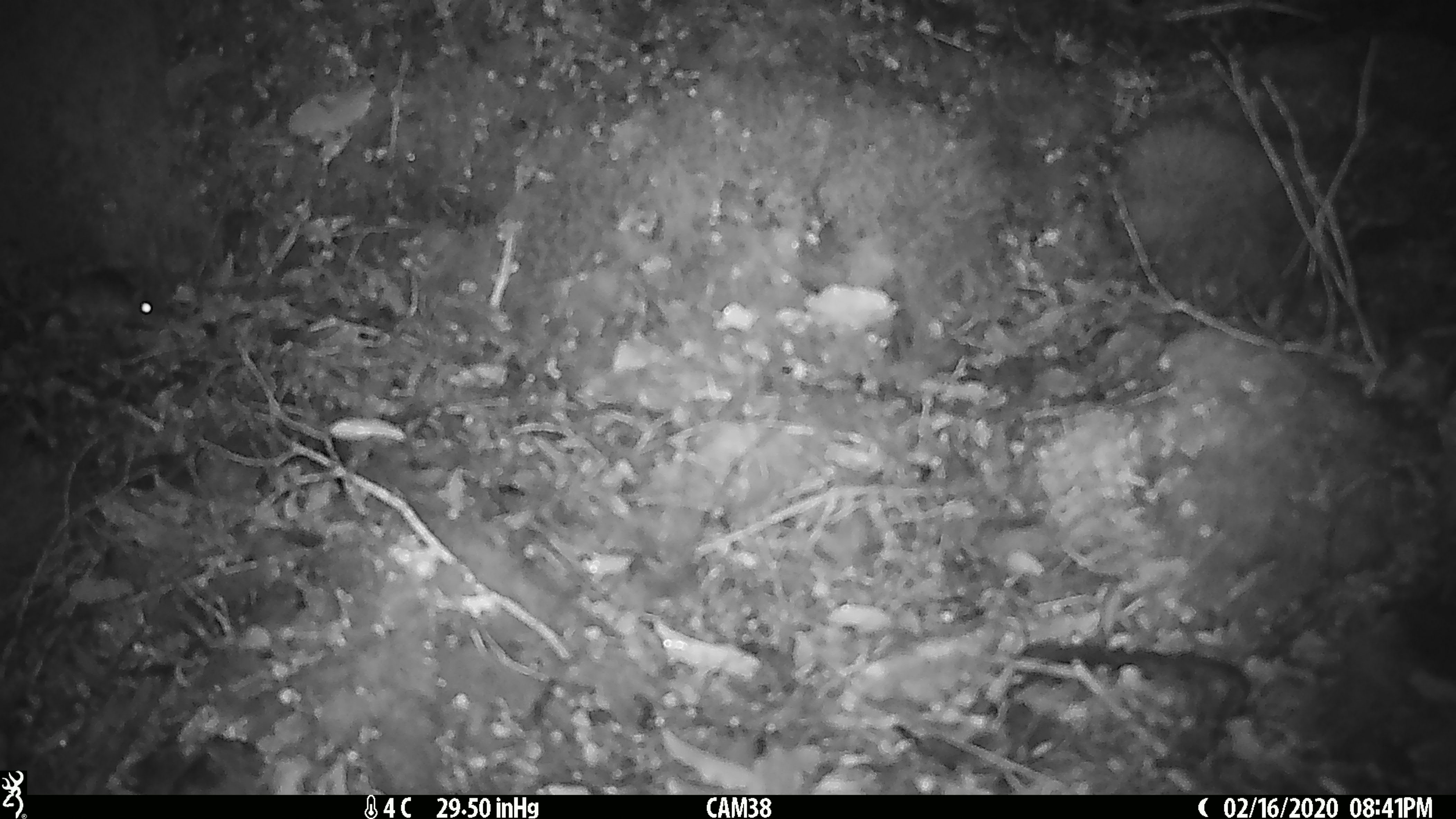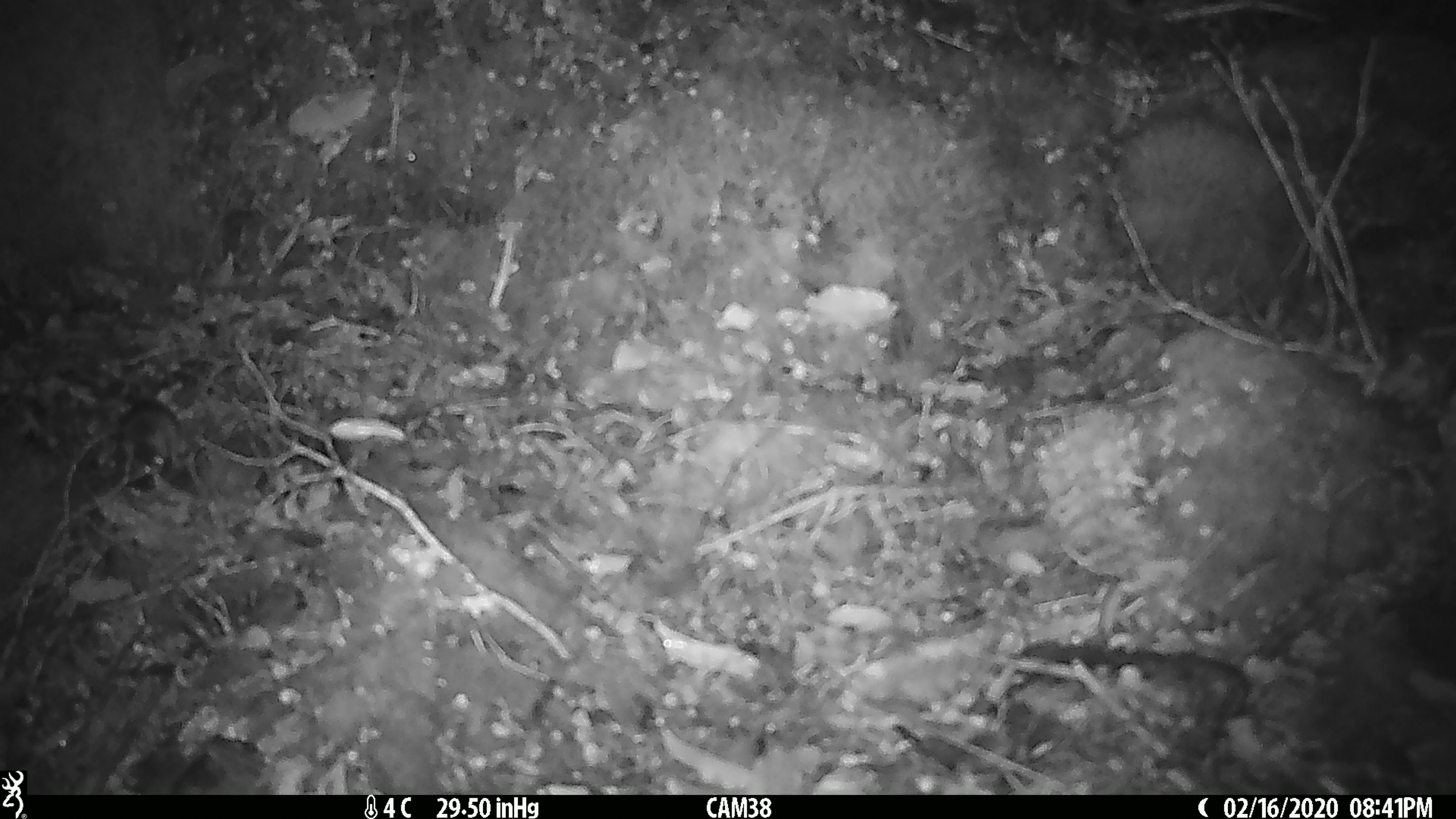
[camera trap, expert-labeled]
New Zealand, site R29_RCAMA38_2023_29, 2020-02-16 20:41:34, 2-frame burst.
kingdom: Animalia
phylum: Chordata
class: Mammalia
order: Rodentia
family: Muridae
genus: Mus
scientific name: Mus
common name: mouse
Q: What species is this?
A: Mouse (Mus).